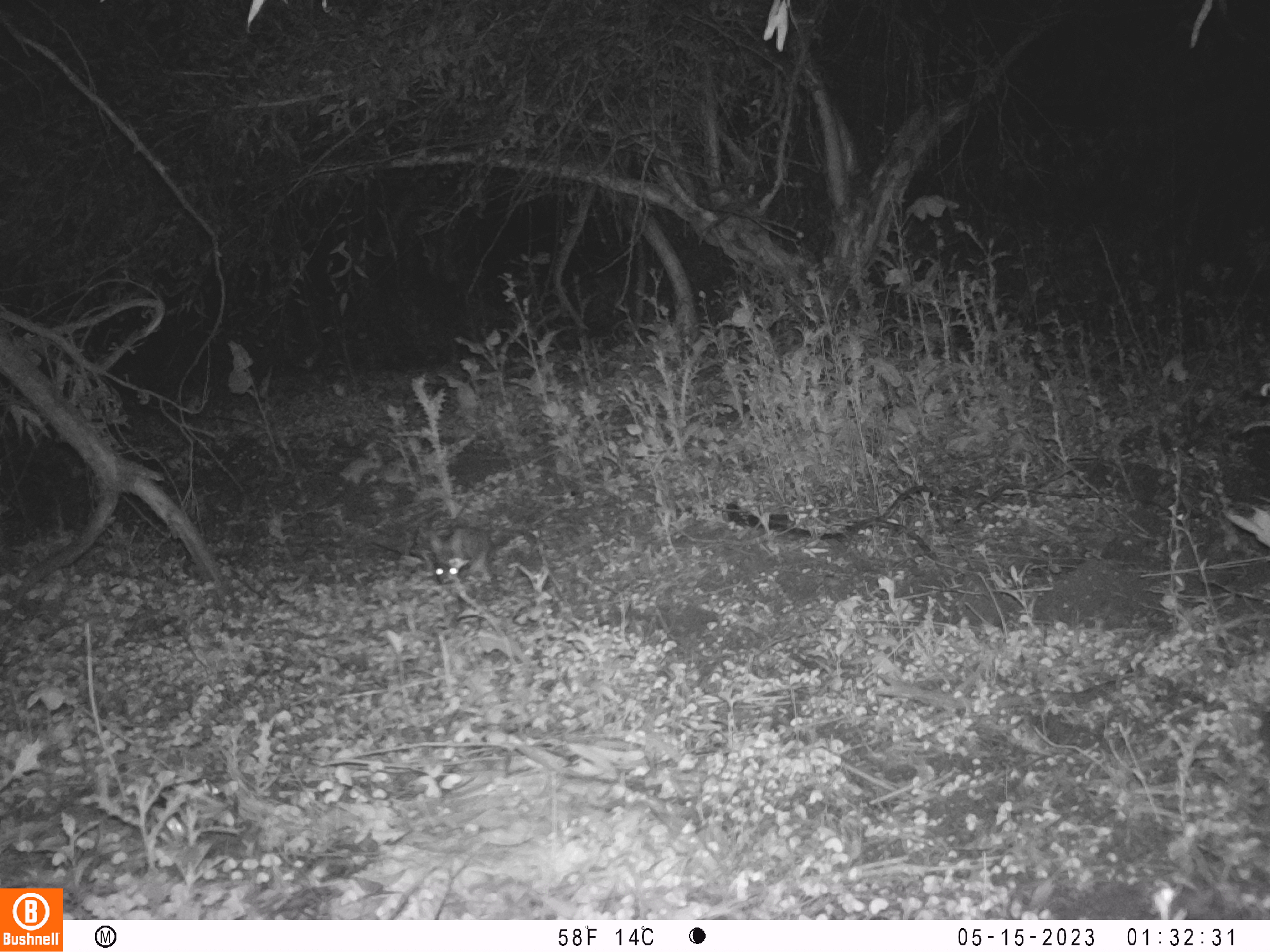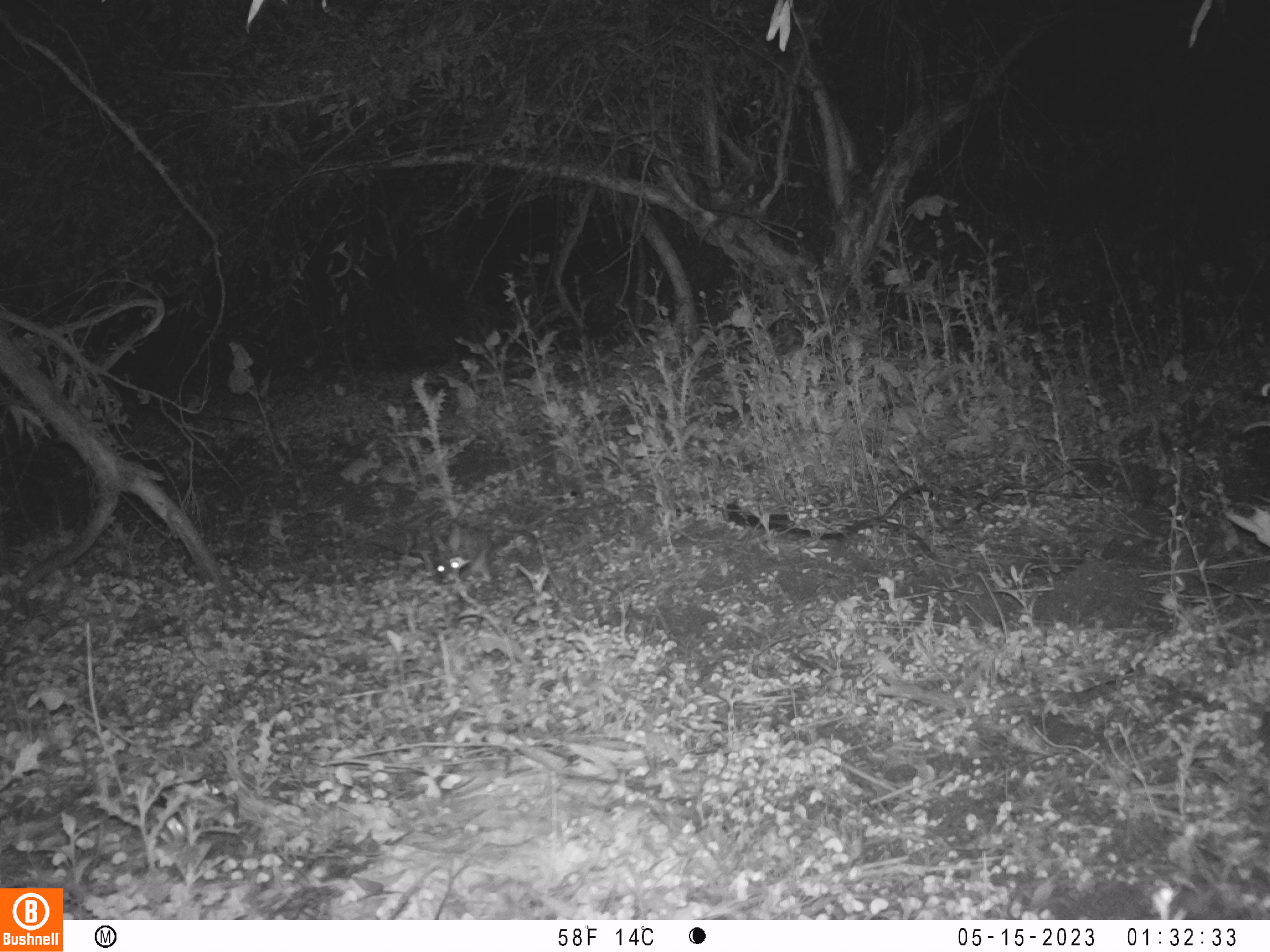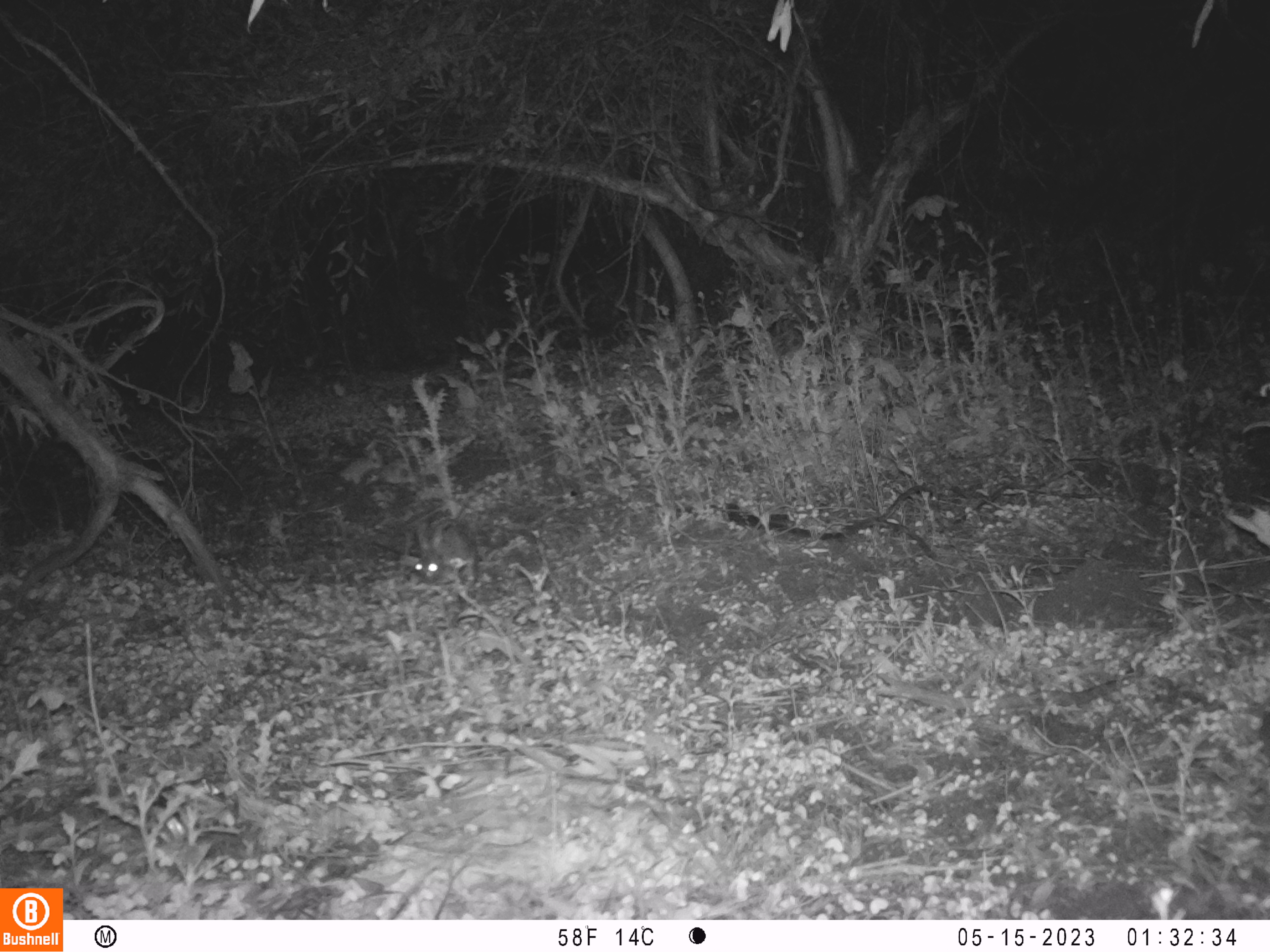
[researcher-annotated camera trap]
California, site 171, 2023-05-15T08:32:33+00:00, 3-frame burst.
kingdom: Animalia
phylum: Chordata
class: Mammalia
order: Lagomorpha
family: Leporidae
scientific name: Leporidae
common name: rabbit